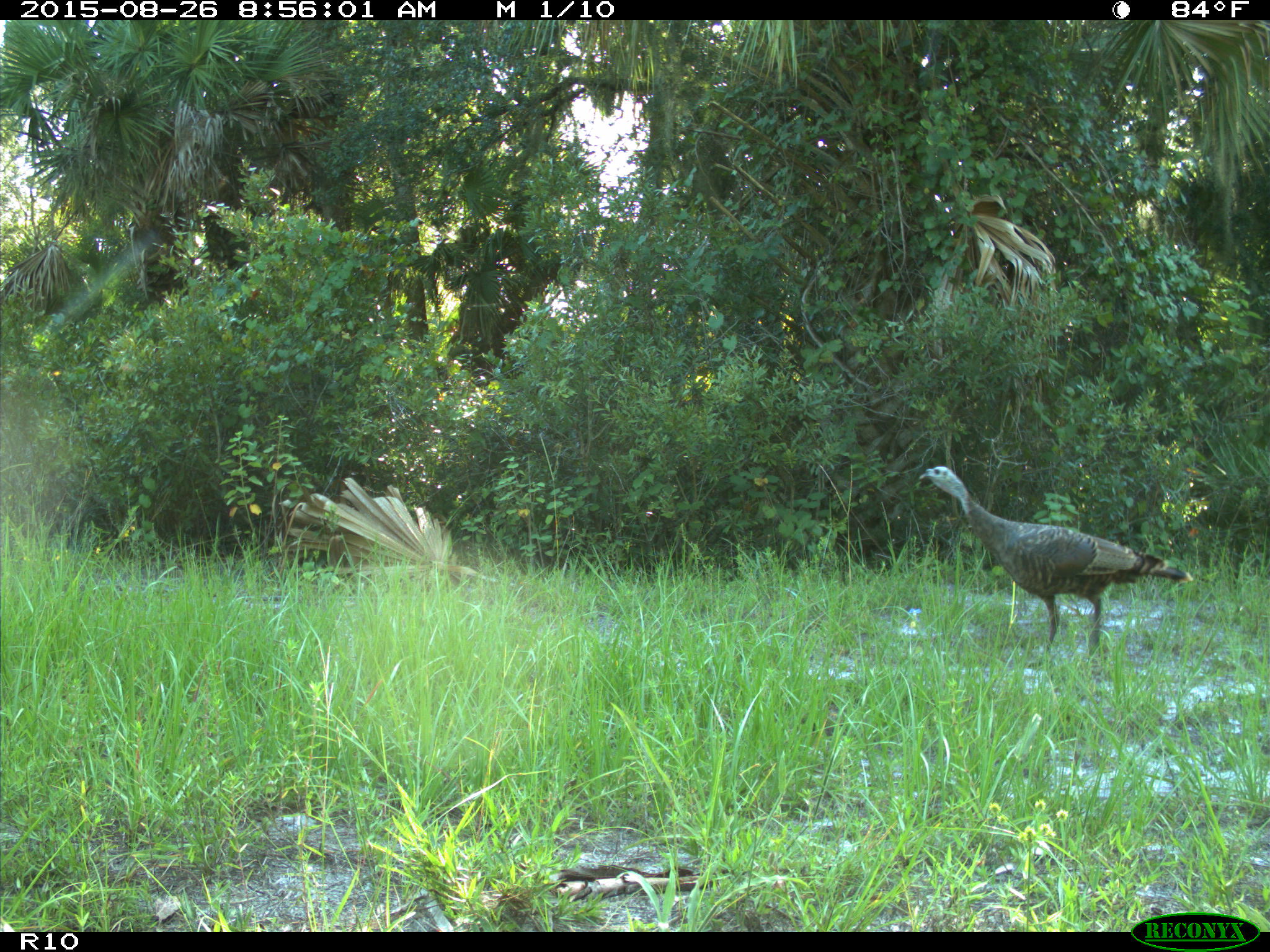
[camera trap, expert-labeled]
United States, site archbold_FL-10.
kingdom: Animalia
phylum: Chordata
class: Aves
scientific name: Aves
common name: birds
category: unidentified bird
Unidentified bird (birds) (Aves).